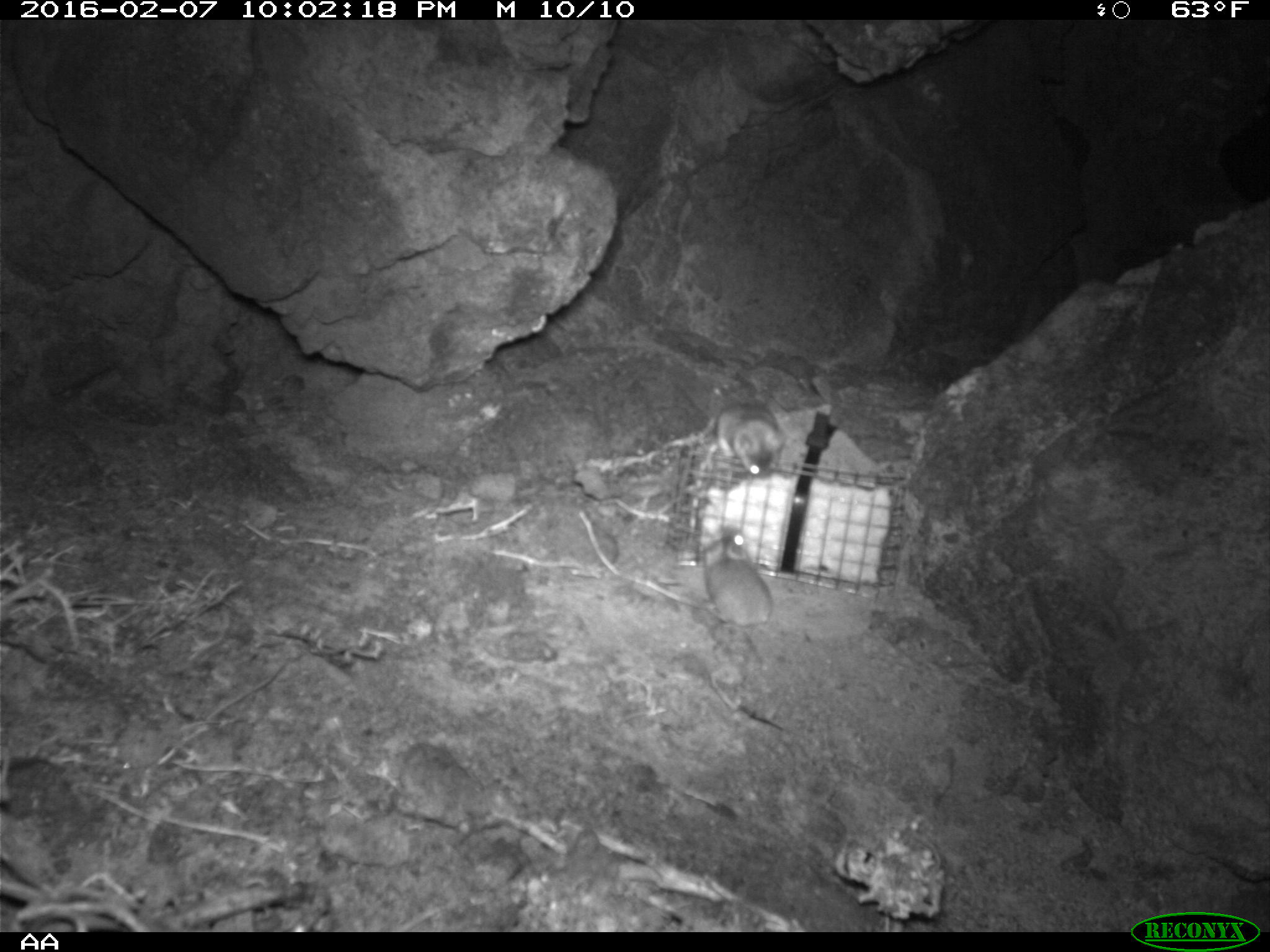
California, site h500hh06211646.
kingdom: Animalia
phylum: Chordata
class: Mammalia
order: Rodentia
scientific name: Rodentia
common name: rodent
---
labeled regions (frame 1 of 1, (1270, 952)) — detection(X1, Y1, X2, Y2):
rodent: detection(680, 382, 791, 483); detection(701, 527, 774, 630)